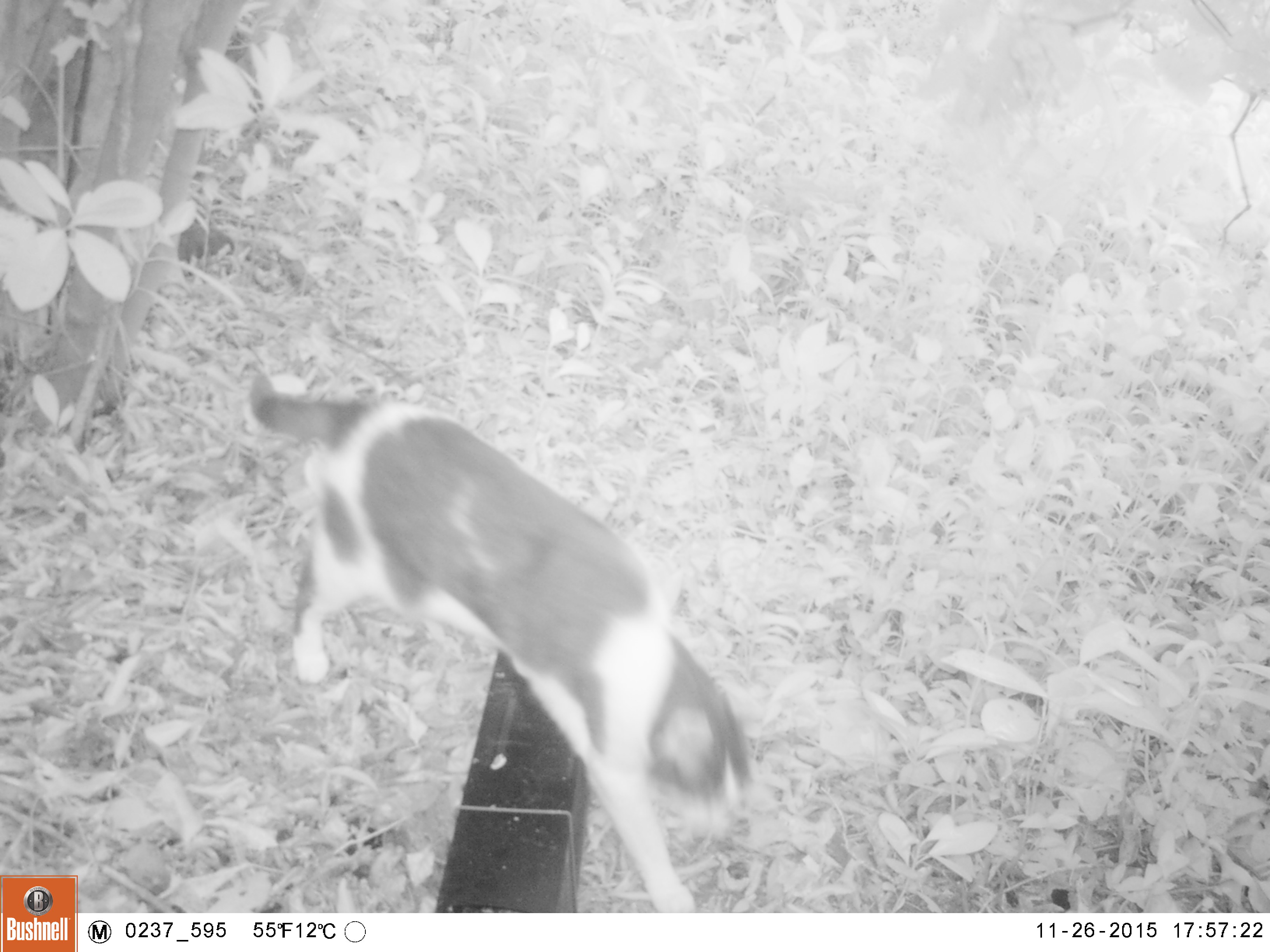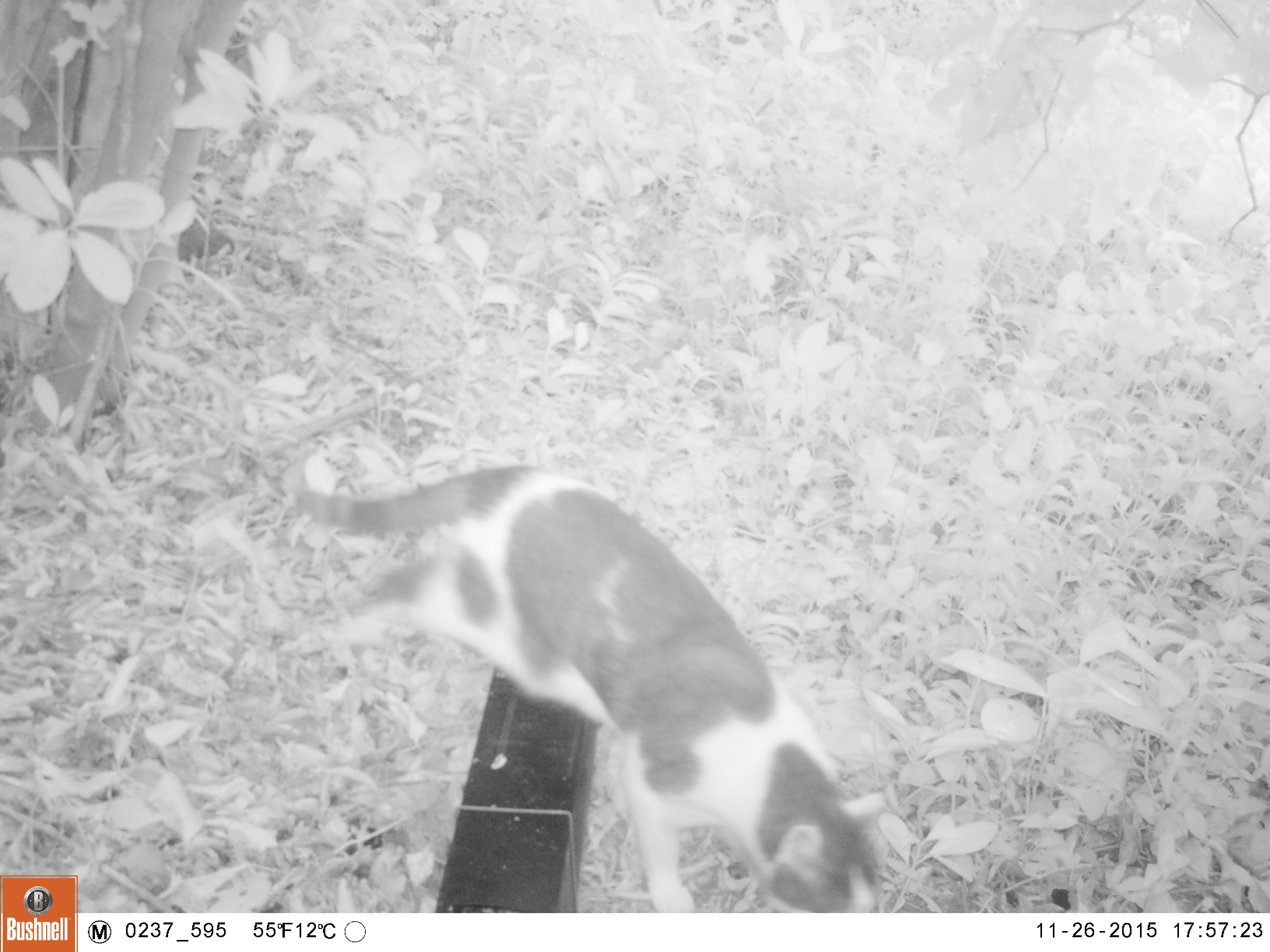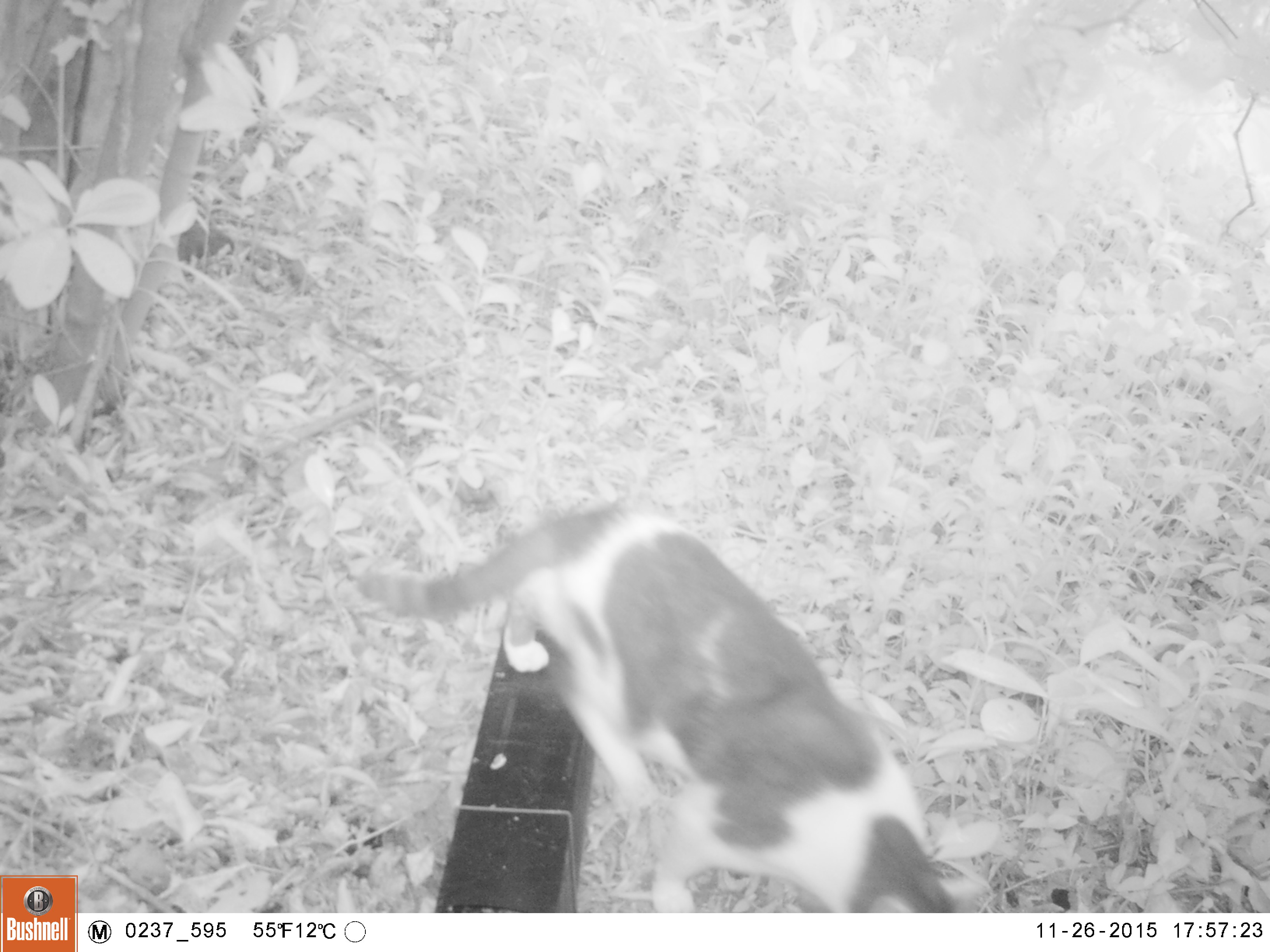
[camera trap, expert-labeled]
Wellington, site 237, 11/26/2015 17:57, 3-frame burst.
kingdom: Animalia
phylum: Chordata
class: Mammalia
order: Carnivora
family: Felidae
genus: Felis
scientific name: Felis catus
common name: cat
Cat (Felis catus).